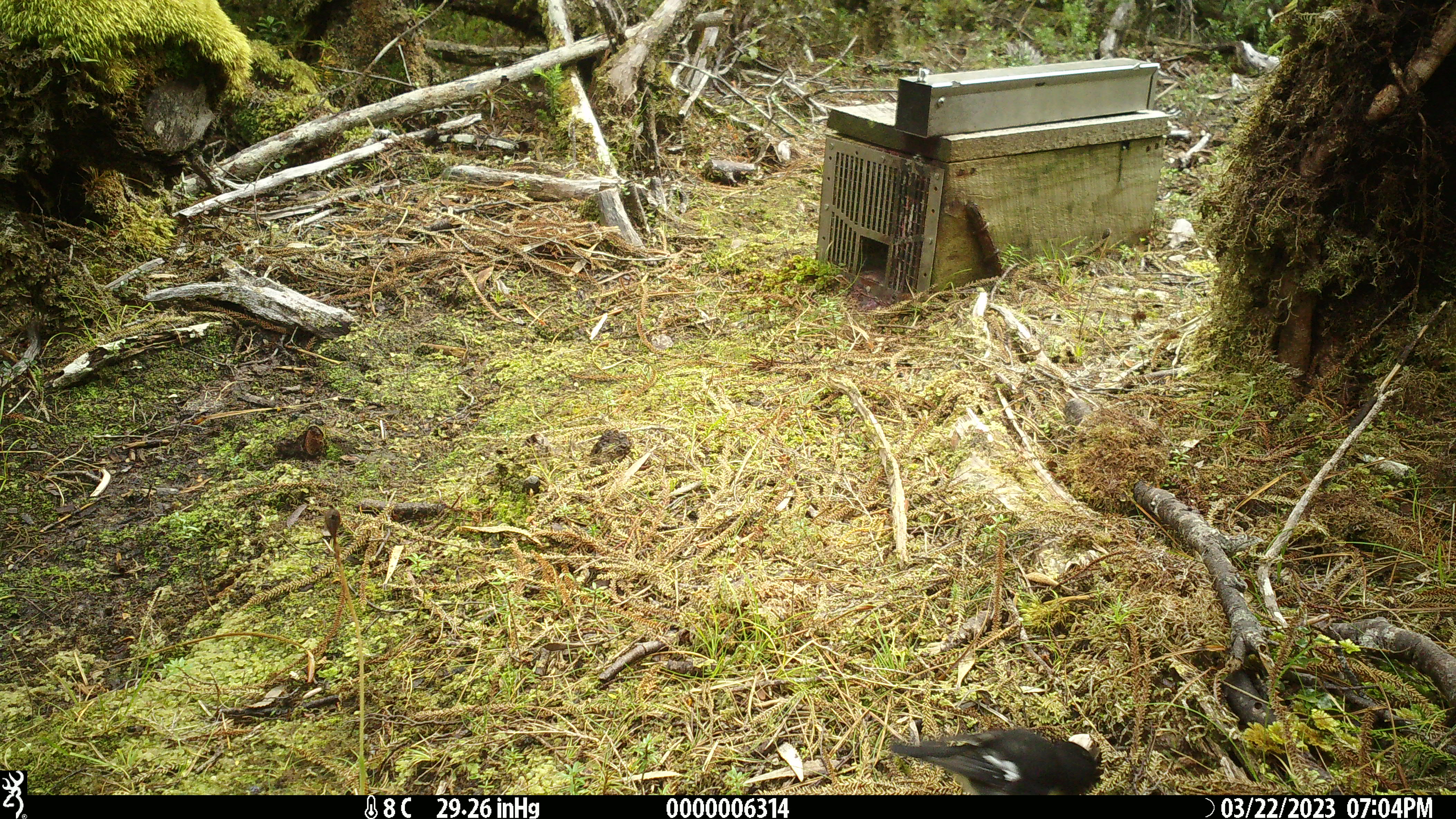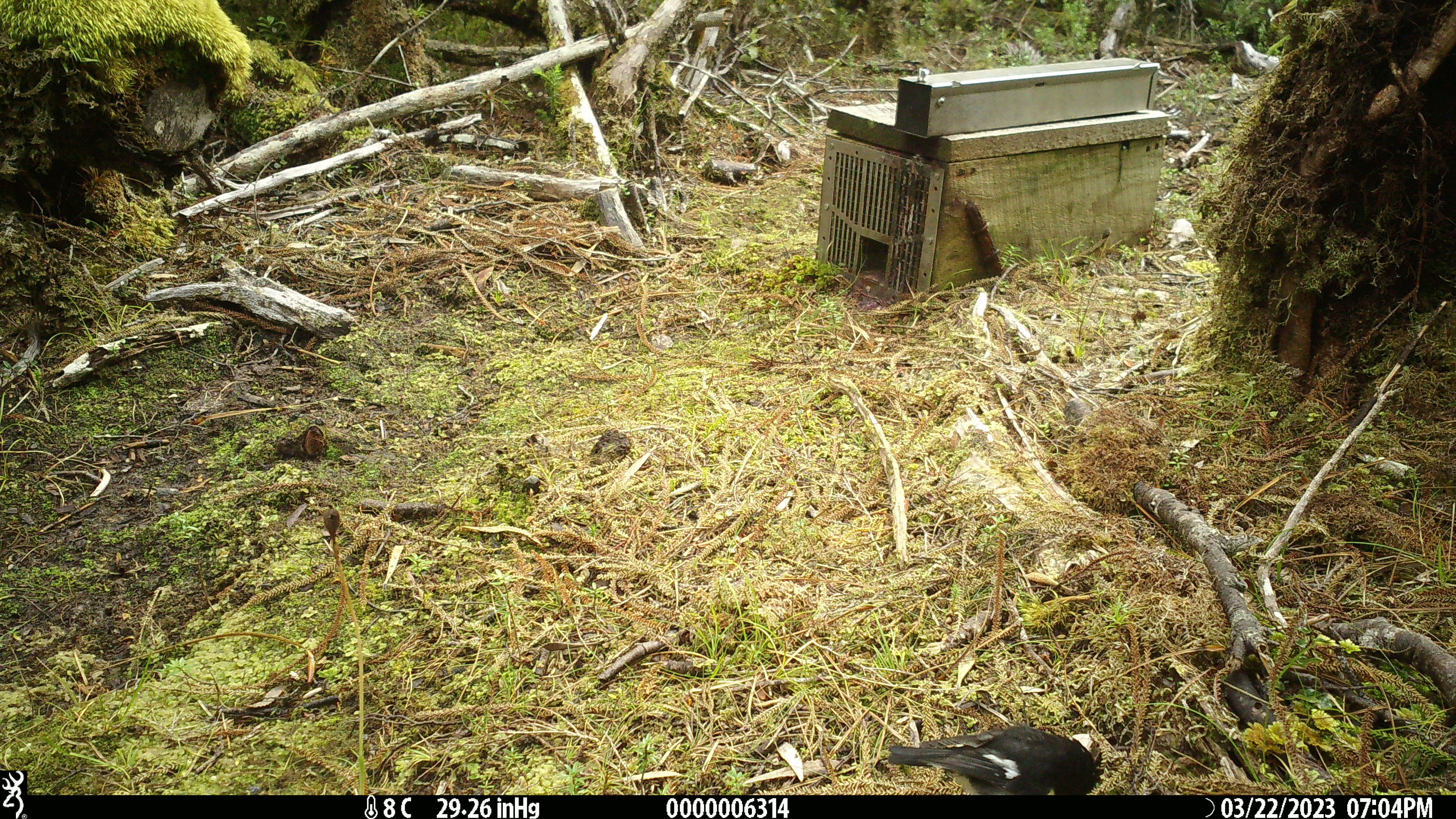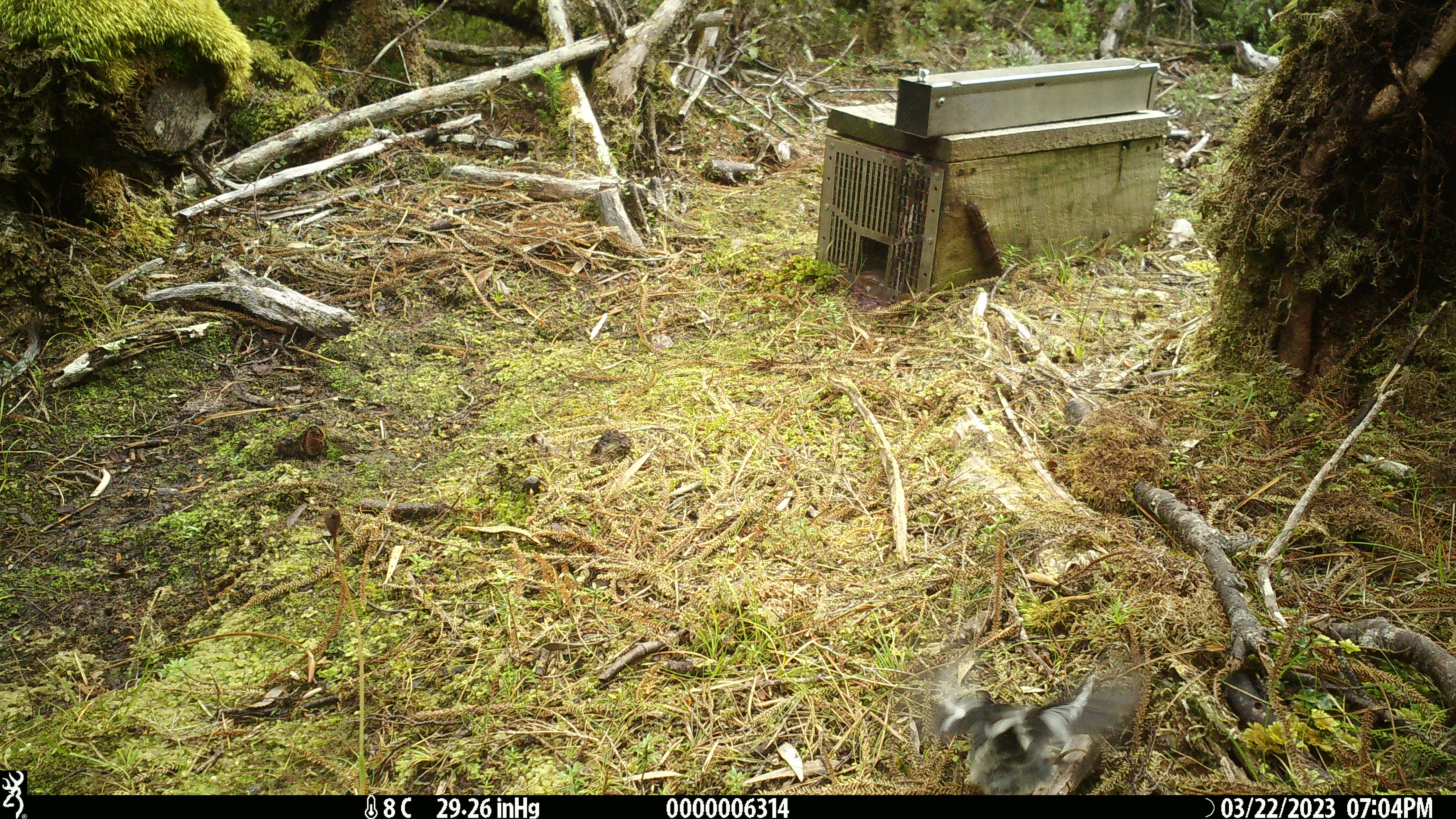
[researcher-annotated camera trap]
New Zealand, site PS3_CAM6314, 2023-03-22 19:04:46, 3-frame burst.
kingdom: Animalia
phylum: Chordata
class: Aves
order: Passeriformes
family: Petroicidae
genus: Petroica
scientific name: Petroica macrocephala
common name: tomtit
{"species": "tomtit (Petroica macrocephala)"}